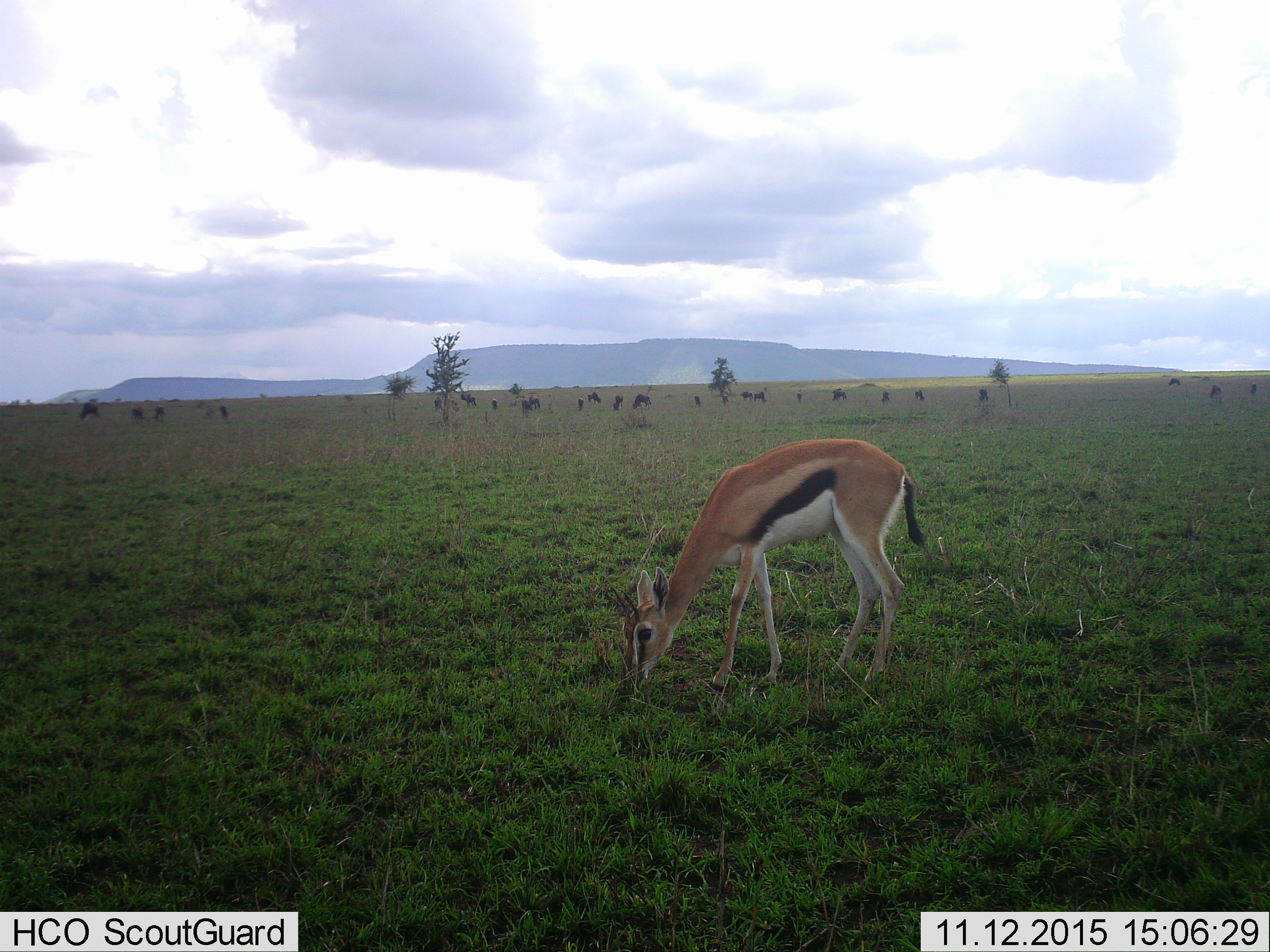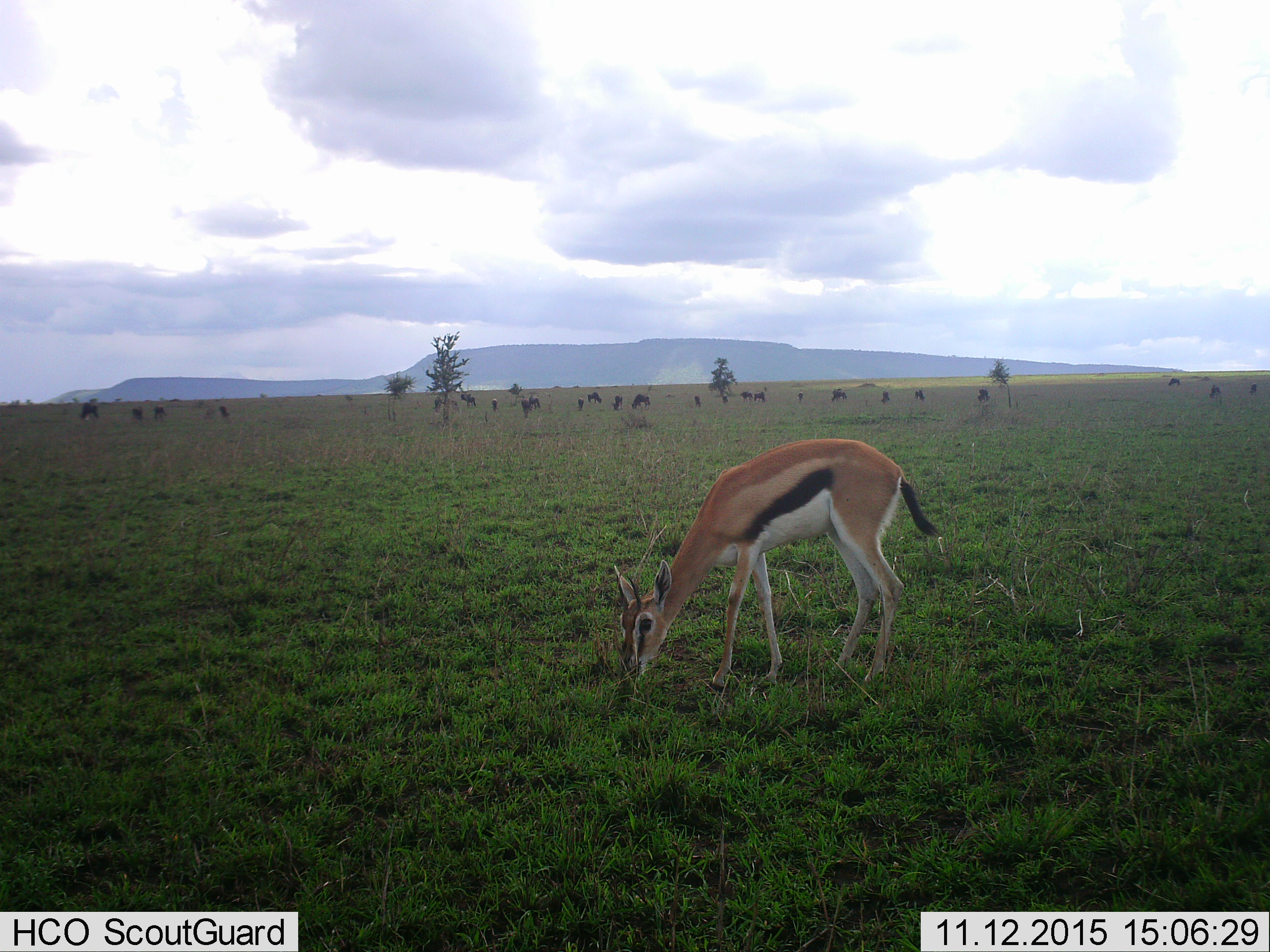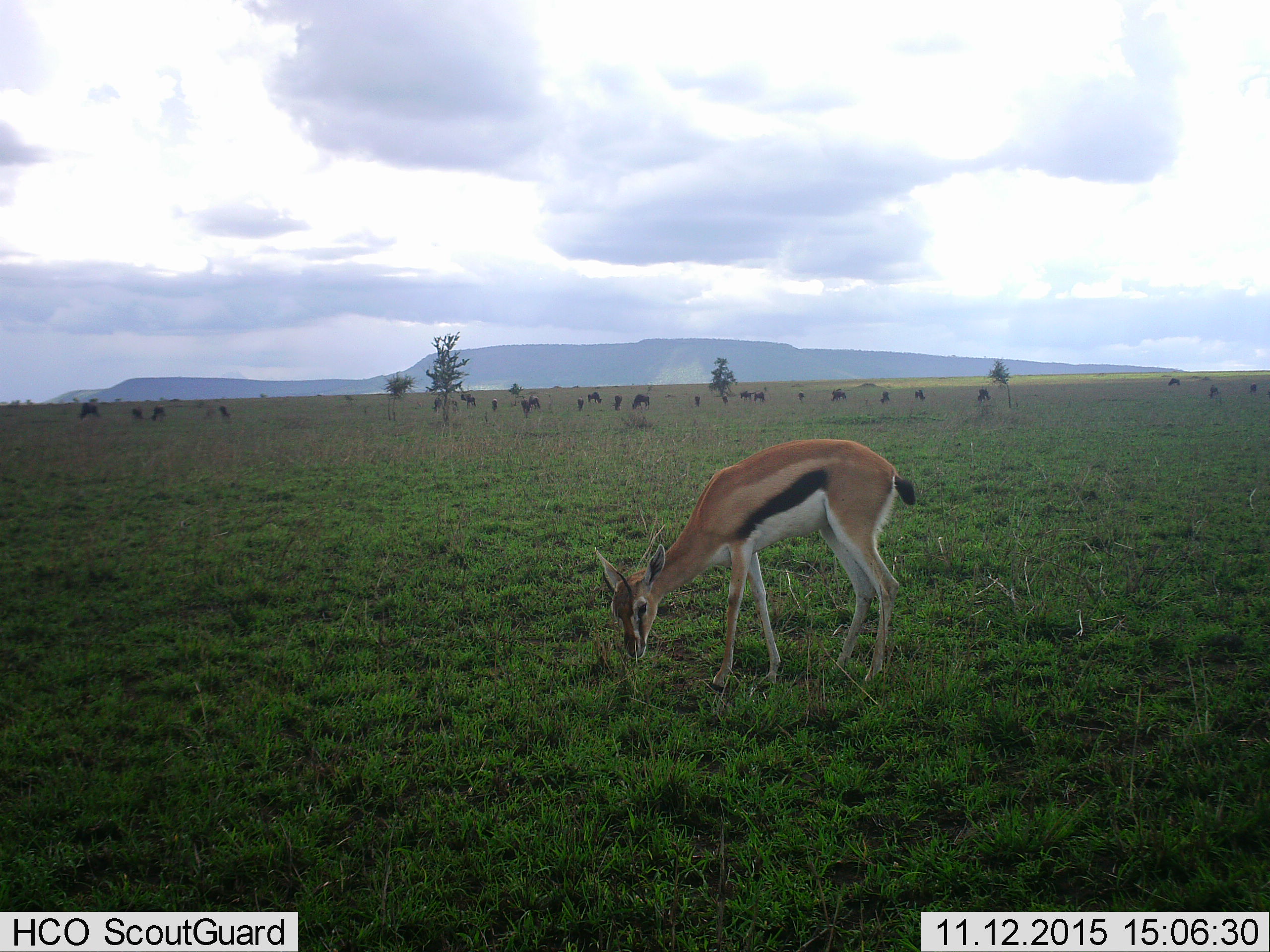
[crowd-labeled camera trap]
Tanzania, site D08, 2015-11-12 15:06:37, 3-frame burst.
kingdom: Animalia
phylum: Chordata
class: Mammalia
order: Artiodactyla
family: Bovidae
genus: Eudorcas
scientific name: Eudorcas thomsonii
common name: thomson's gazelle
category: gazellethomsons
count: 1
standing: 22%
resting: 0%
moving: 6%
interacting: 6%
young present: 11%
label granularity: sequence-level